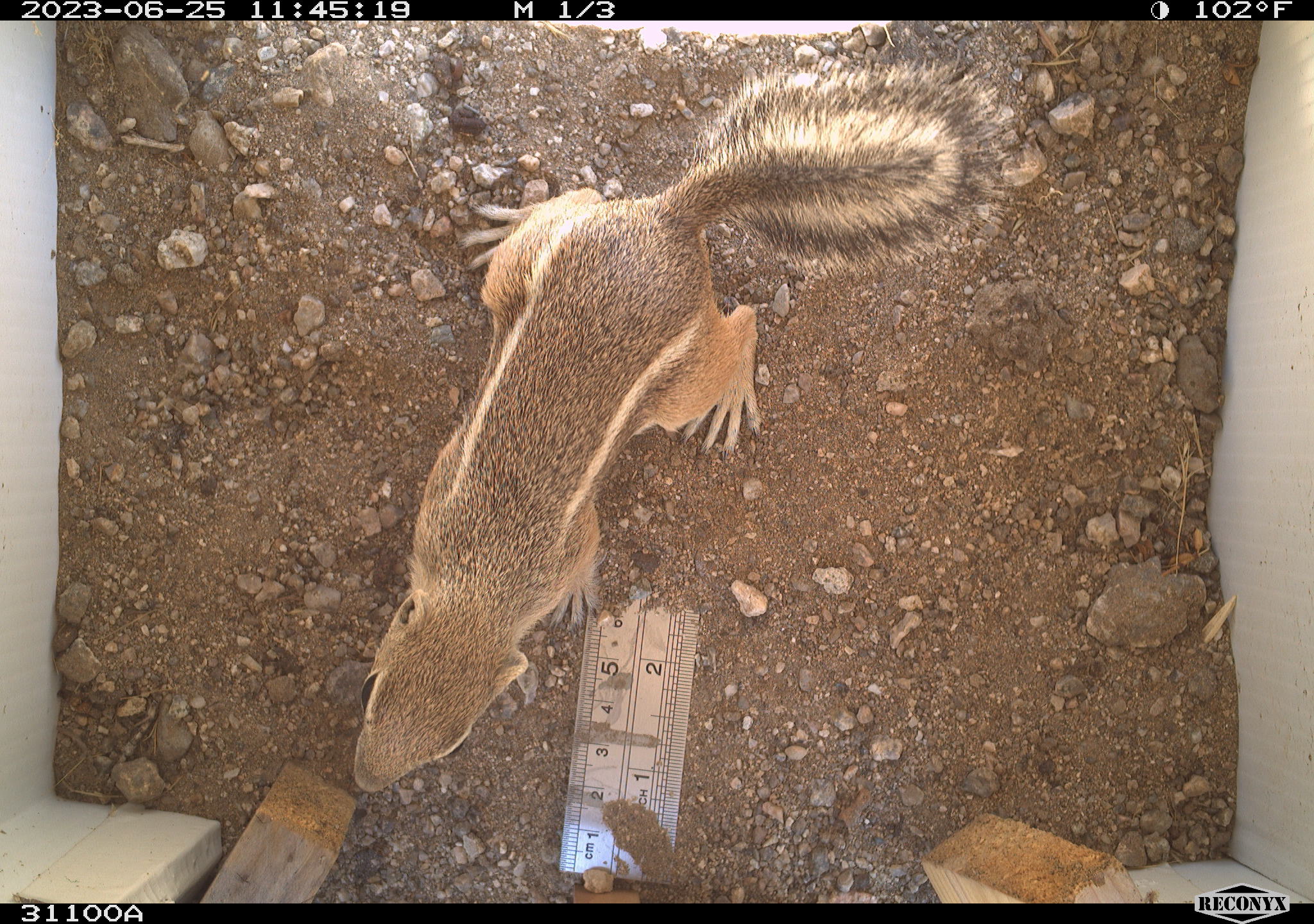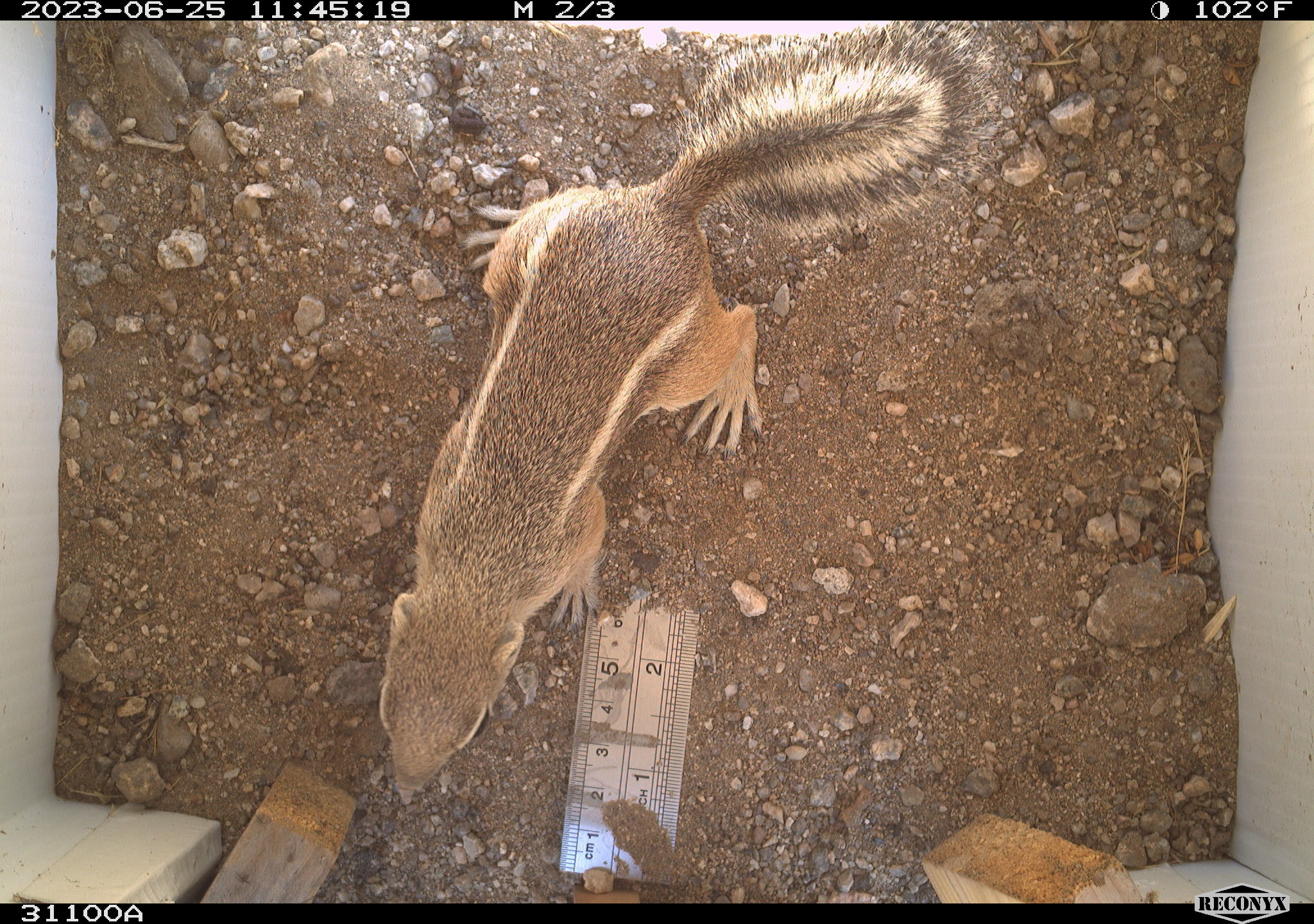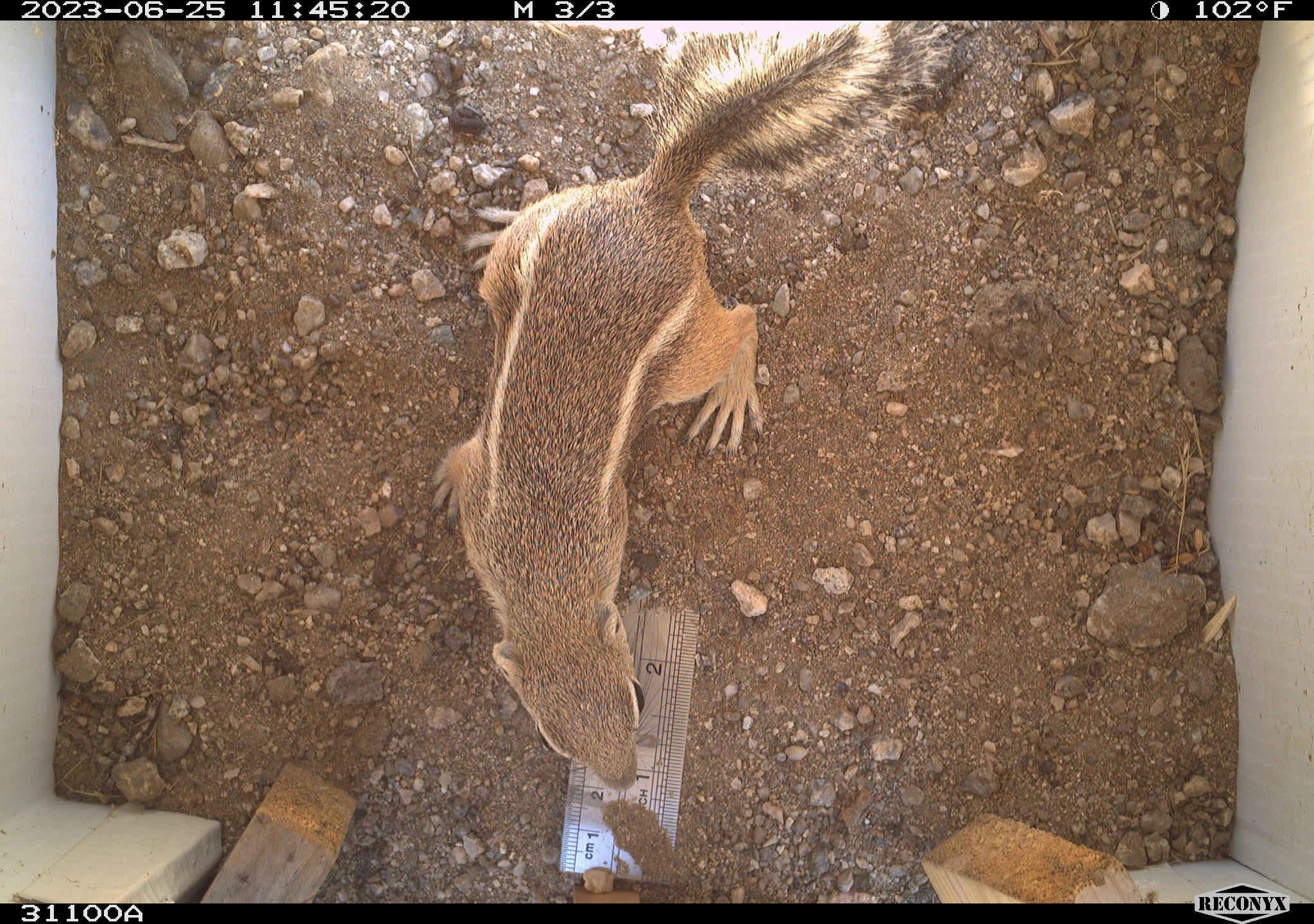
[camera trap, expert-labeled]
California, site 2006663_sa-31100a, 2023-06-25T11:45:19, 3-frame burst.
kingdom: Animalia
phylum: Chordata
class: Mammalia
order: Rodentia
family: Sciuridae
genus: Ammospermophilus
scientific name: Ammospermophilus leucurus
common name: white-tailed antelope squirrel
White-tailed antelope squirrel (Ammospermophilus leucurus).